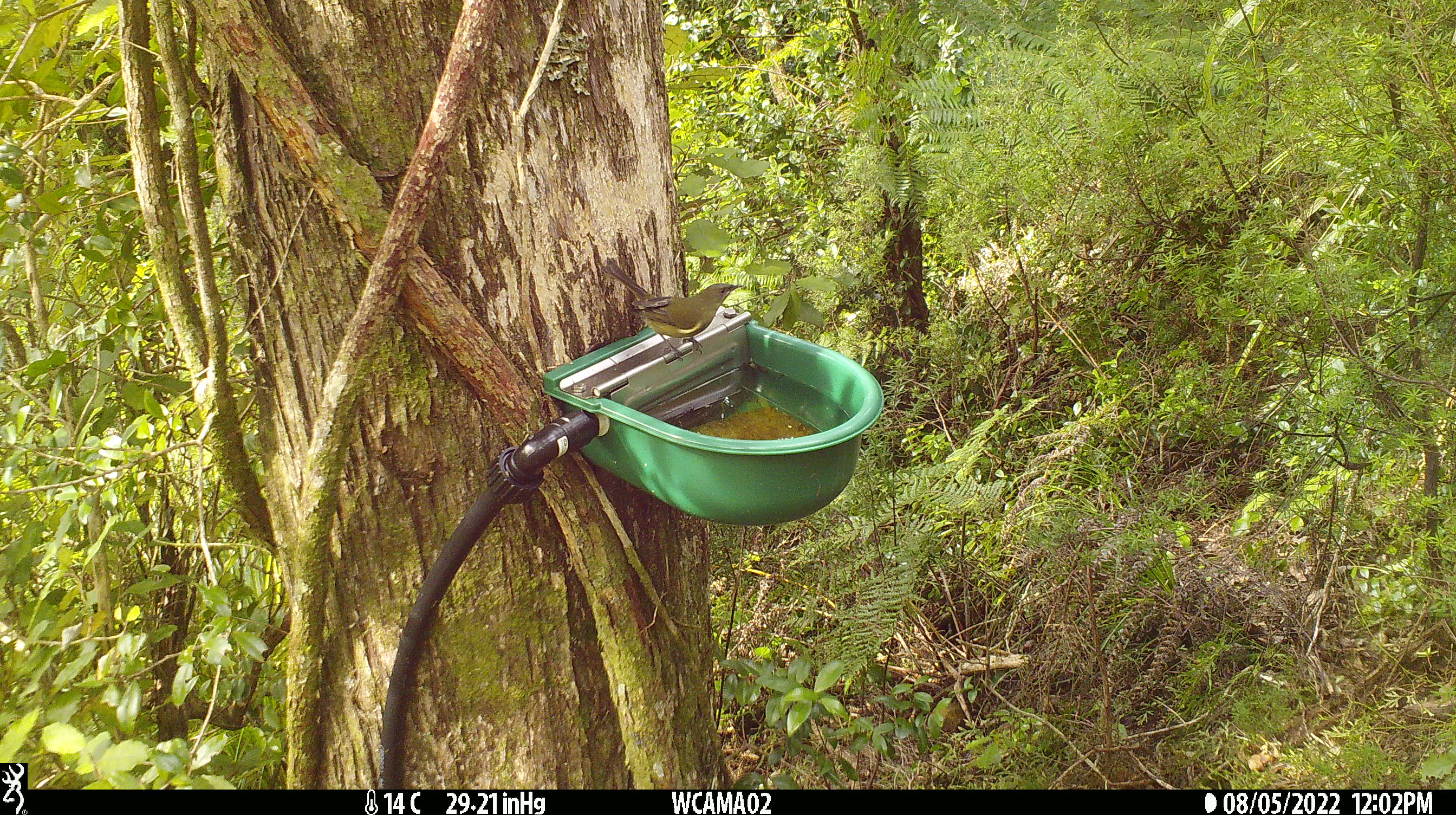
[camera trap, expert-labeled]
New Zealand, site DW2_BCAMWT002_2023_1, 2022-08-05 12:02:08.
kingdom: Animalia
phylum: Chordata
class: Aves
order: Passeriformes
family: Meliphagidae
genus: Anthornis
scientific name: Anthornis melanura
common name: new zealand bellbird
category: bellbird